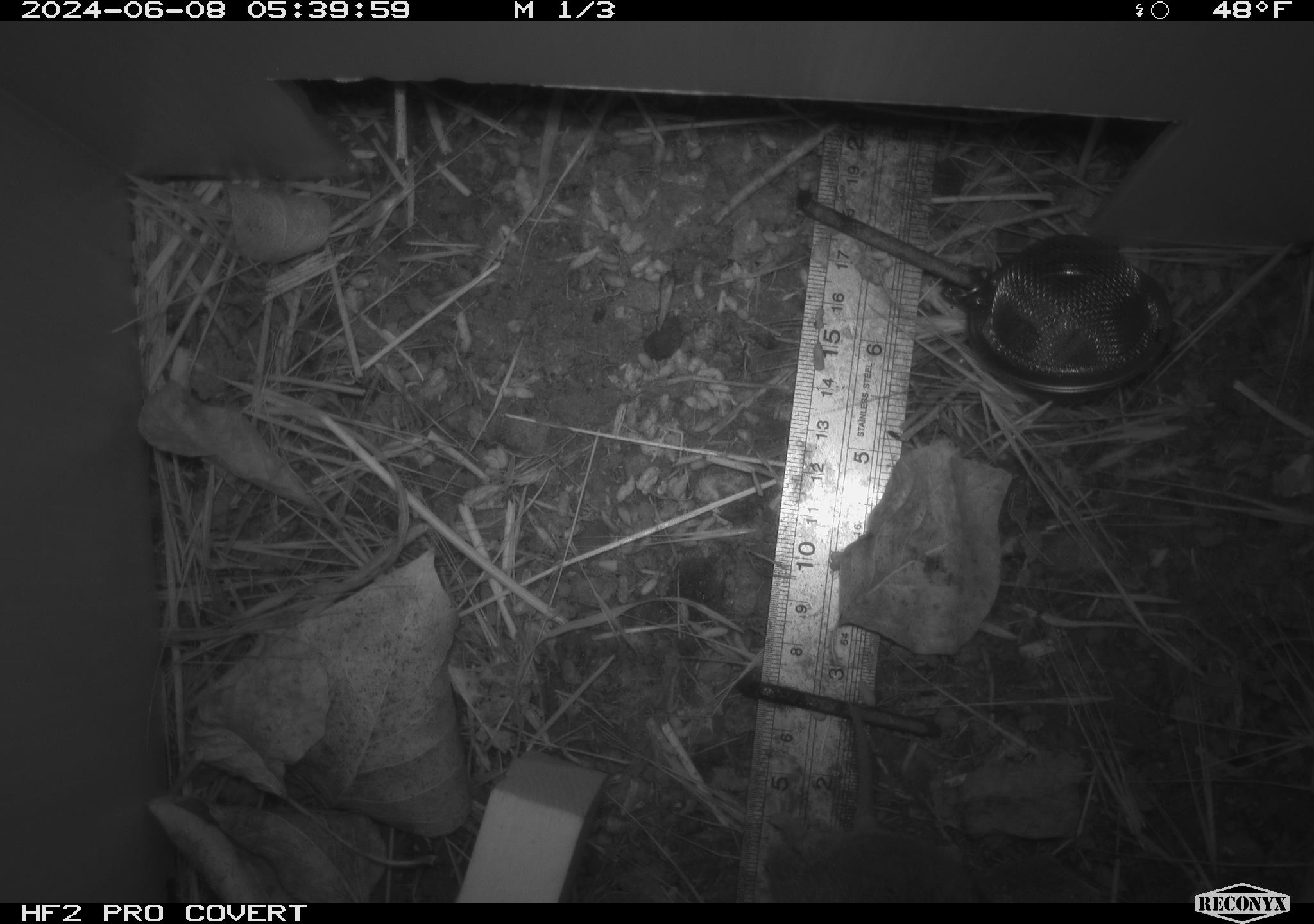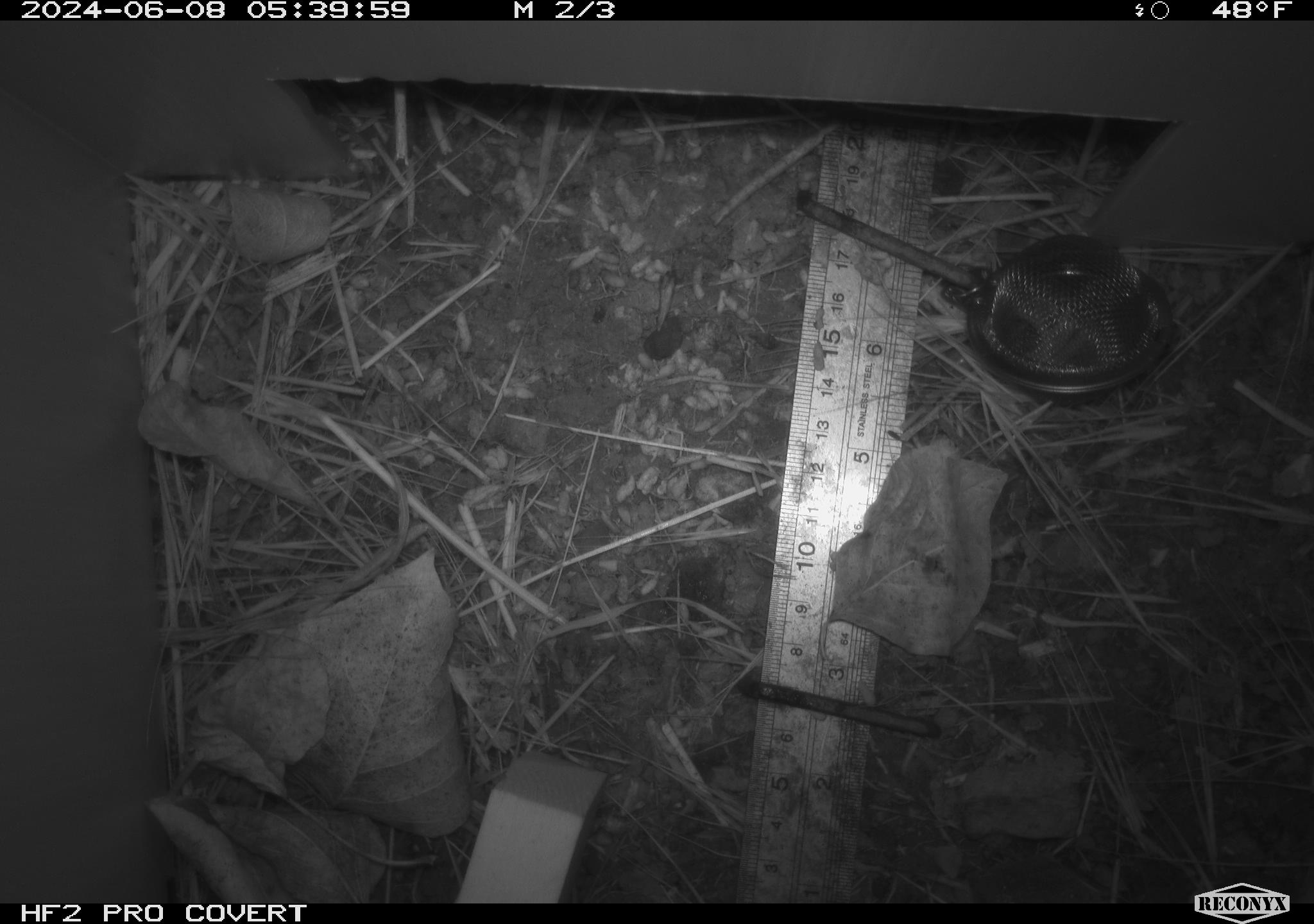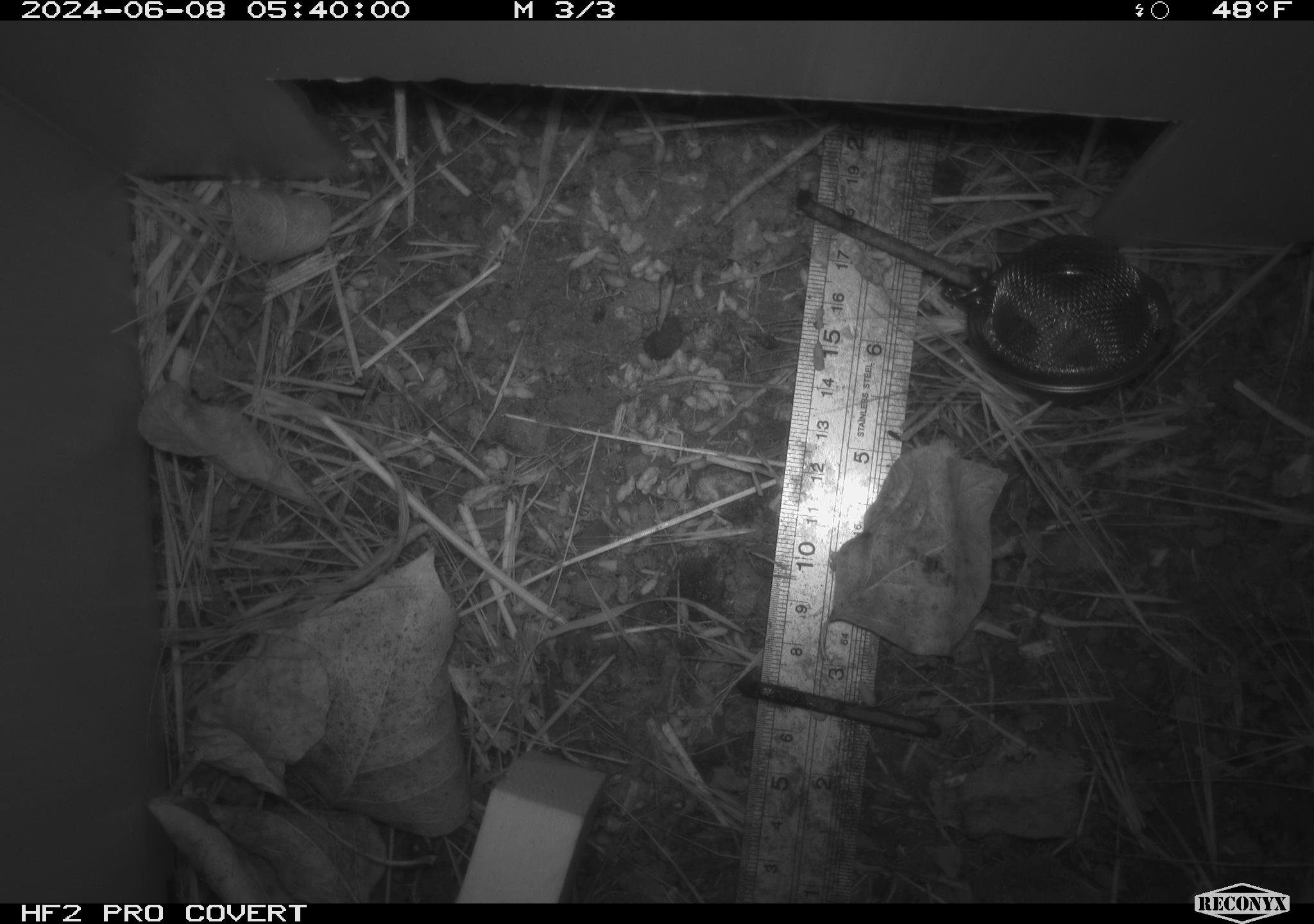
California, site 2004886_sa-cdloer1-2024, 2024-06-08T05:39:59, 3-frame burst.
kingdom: Animalia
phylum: Chordata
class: Mammalia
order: Rodentia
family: Cricetidae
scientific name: Arvicolinae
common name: voles, lemmings, and muskrats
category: arvicolinae subfamily